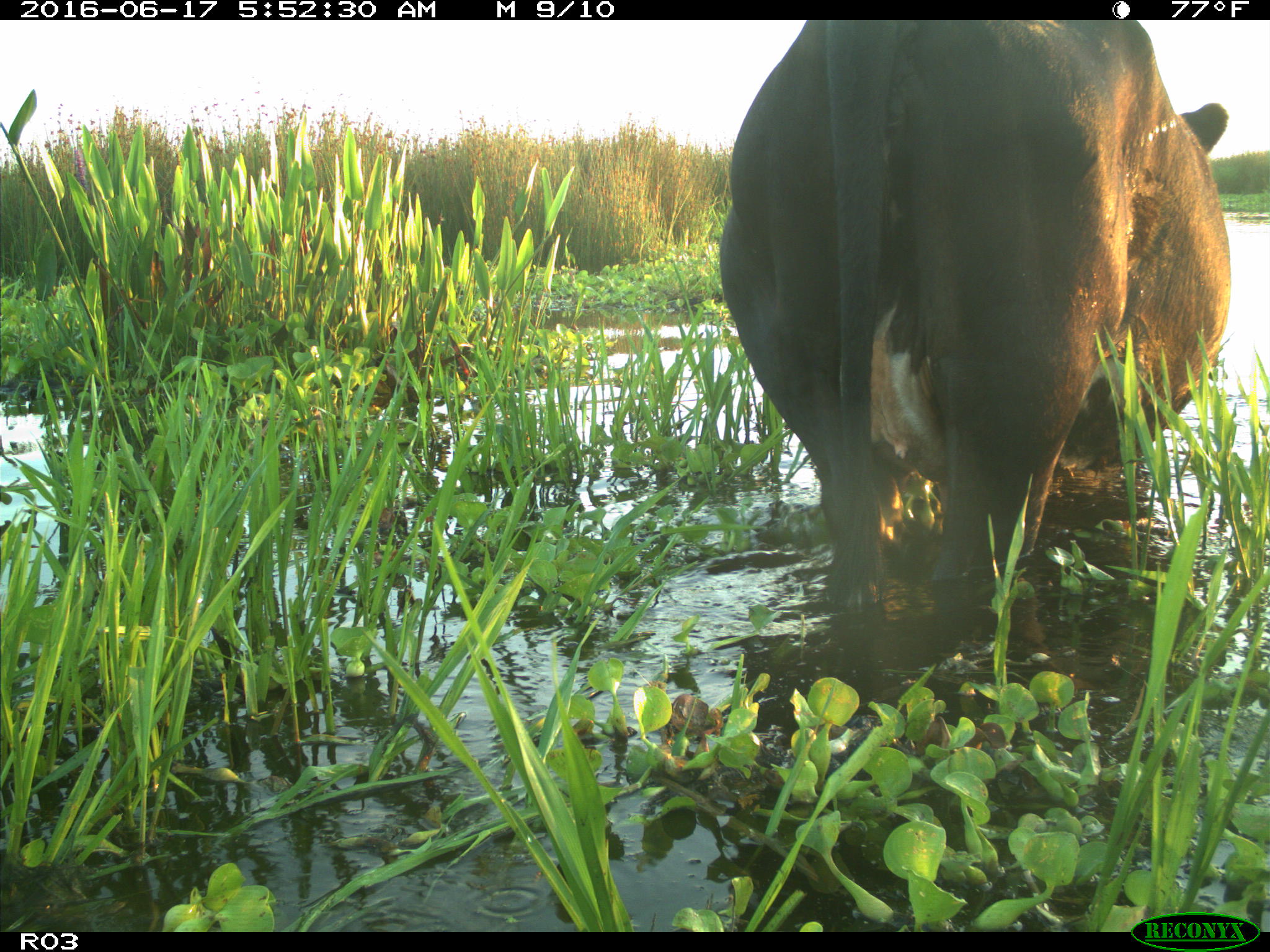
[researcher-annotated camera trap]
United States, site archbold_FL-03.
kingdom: Animalia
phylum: Chordata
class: Mammalia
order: Artiodactyla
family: Bovidae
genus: Bos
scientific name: Bos taurus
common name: domestic cow